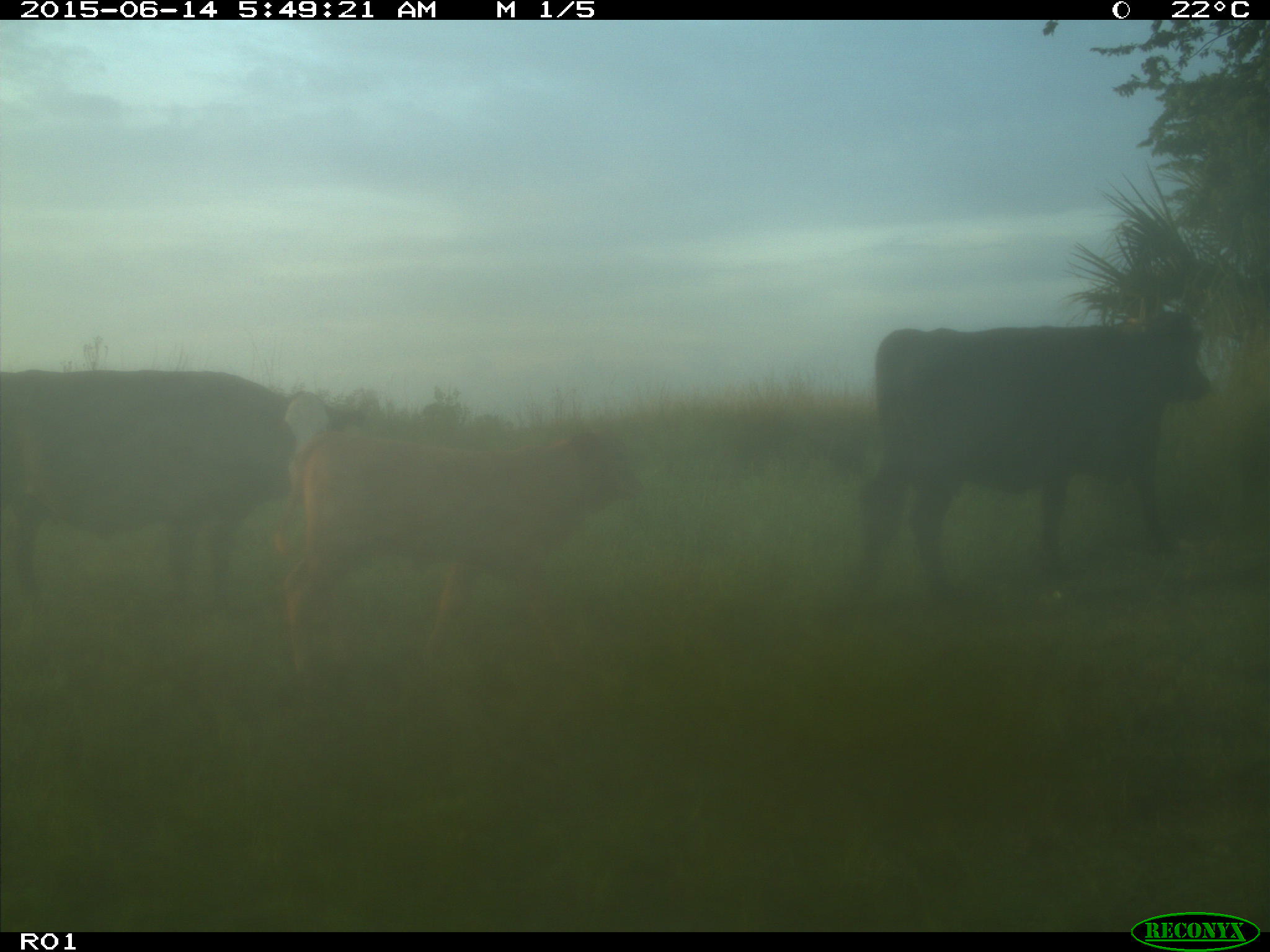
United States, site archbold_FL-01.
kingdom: Animalia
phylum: Chordata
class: Mammalia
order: Artiodactyla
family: Bovidae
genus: Bos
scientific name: Bos taurus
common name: domestic cow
Bos taurus (domestic cow).